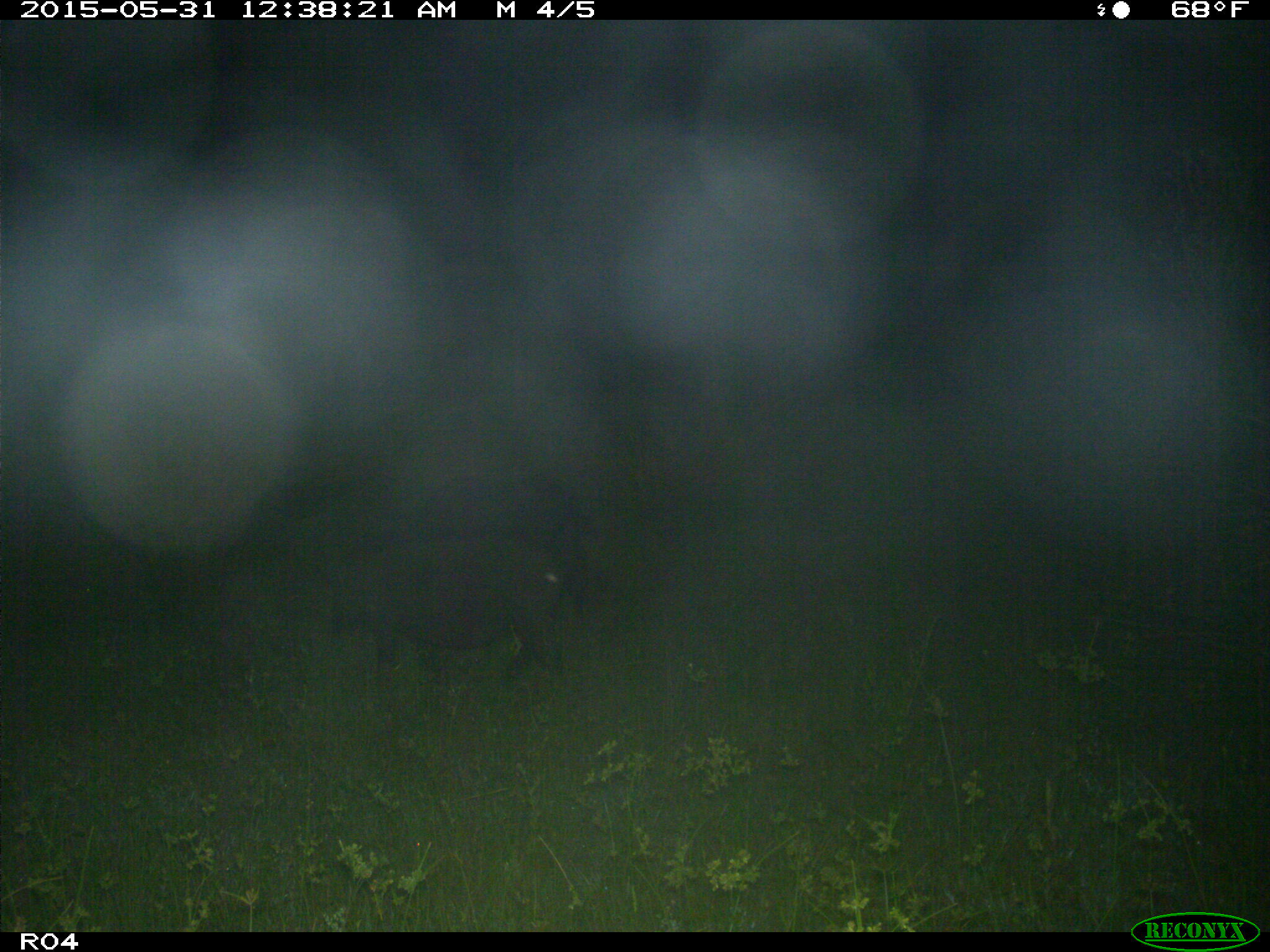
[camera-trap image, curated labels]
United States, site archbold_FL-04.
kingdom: Animalia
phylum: Chordata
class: Mammalia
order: Artiodactyla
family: Suidae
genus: Sus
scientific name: Sus scrofa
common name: wild boar